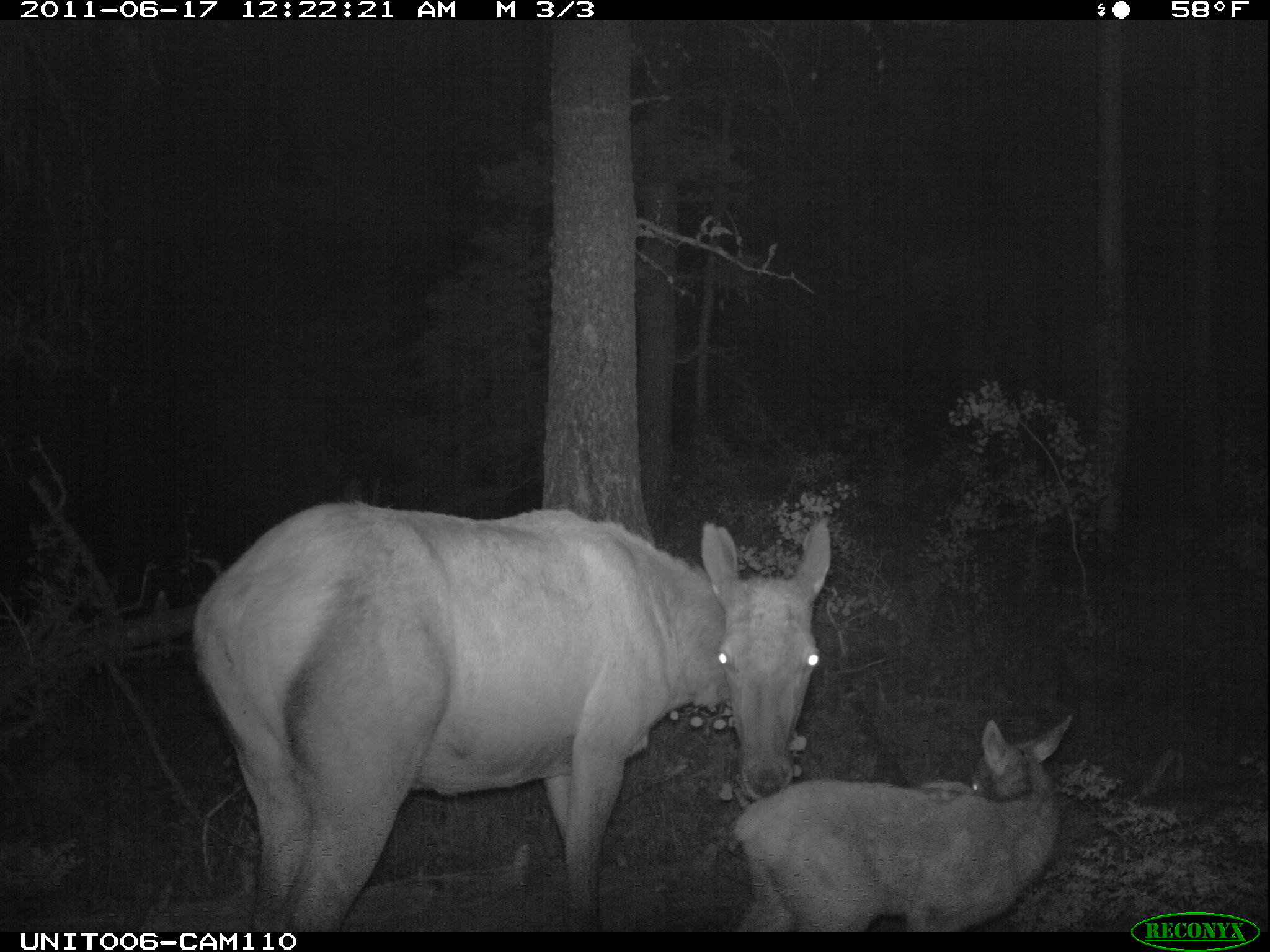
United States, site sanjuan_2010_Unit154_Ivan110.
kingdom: Animalia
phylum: Chordata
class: Mammalia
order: Artiodactyla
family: Cervidae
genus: Cervus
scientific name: Cervus elaphus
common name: red deer